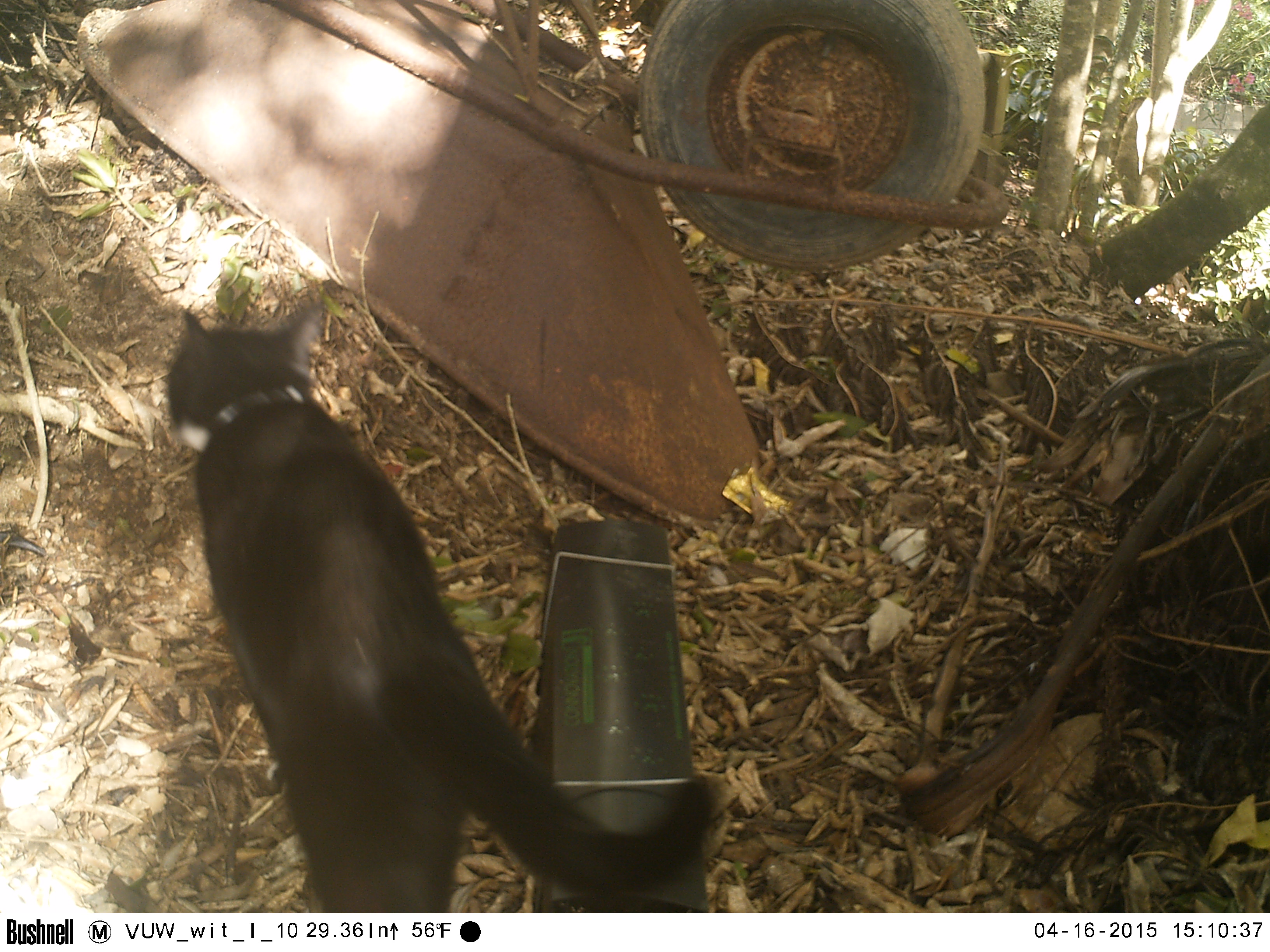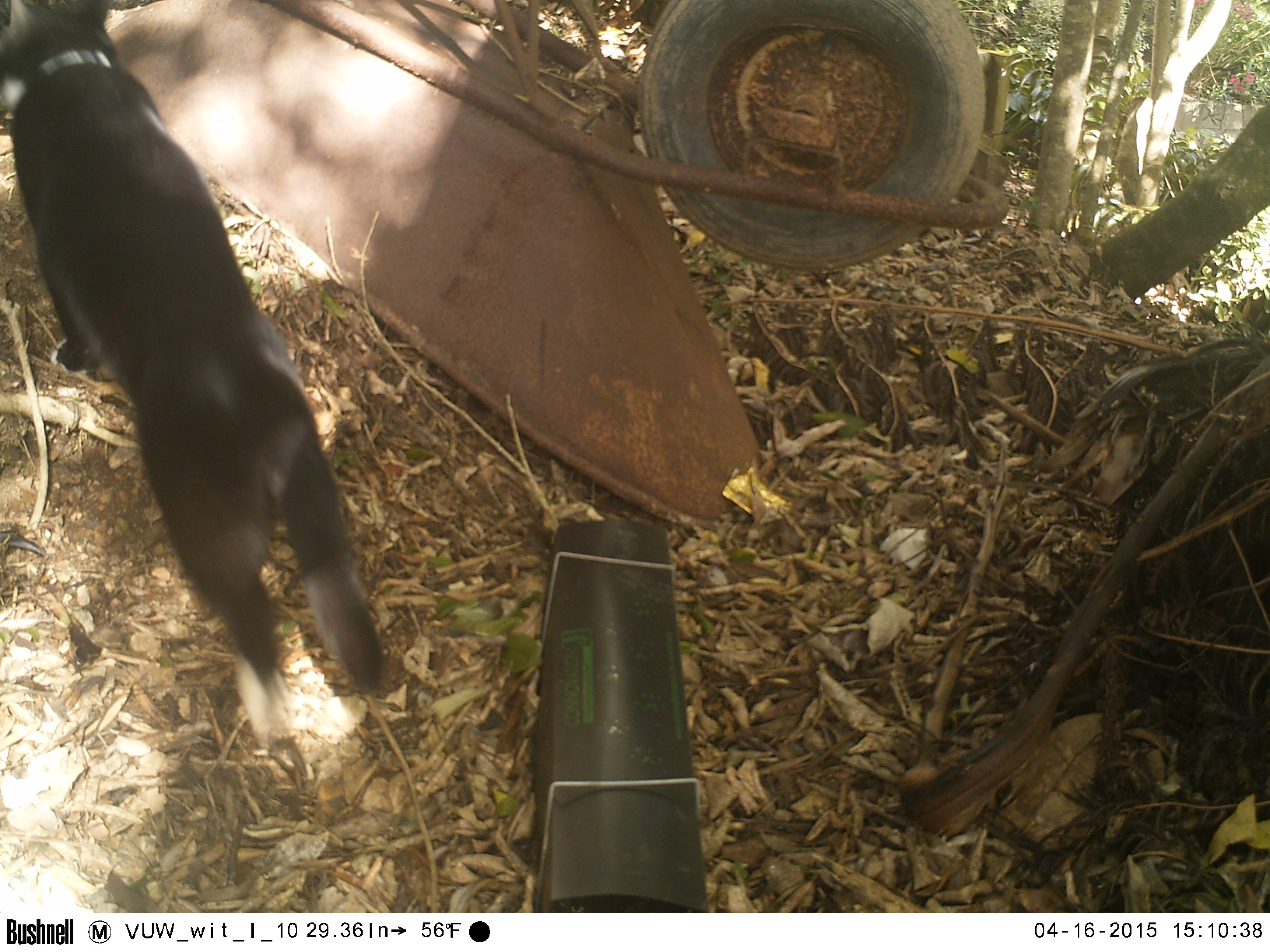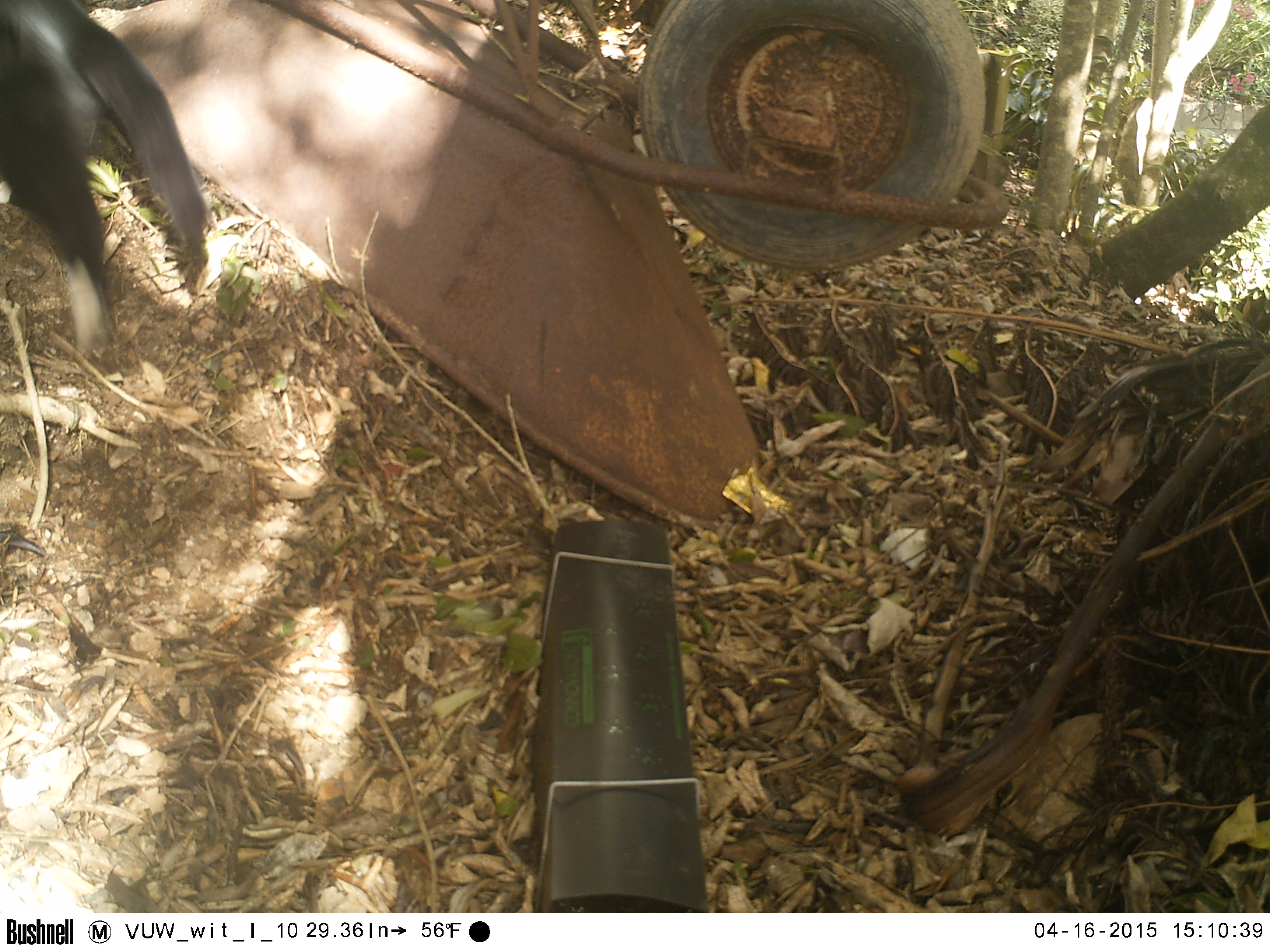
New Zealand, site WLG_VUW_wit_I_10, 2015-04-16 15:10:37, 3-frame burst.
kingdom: Animalia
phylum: Chordata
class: Mammalia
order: Carnivora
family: Felidae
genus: Felis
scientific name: Felis catus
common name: domestic cat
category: cat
Cat (domestic cat) (Felis catus).